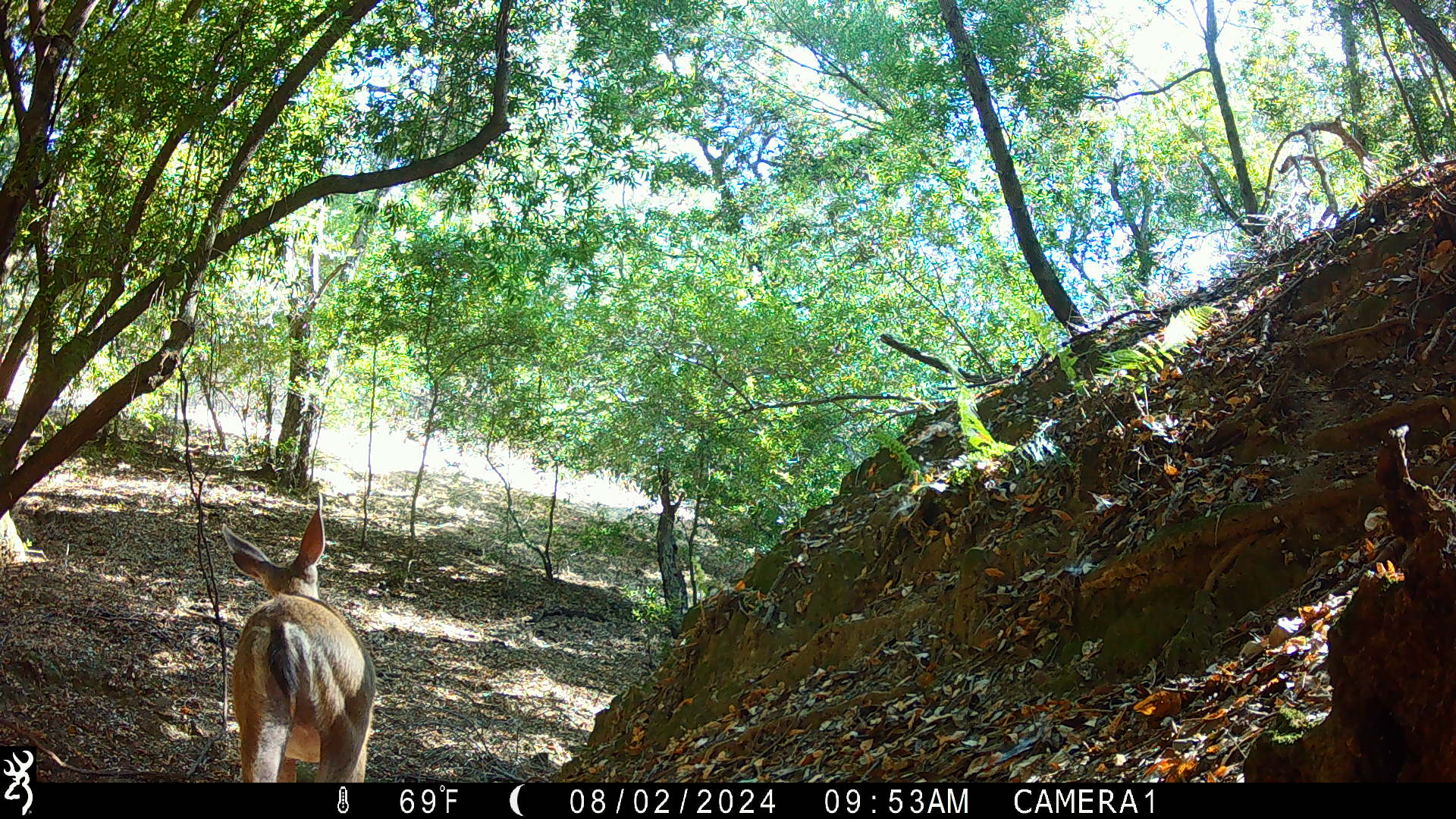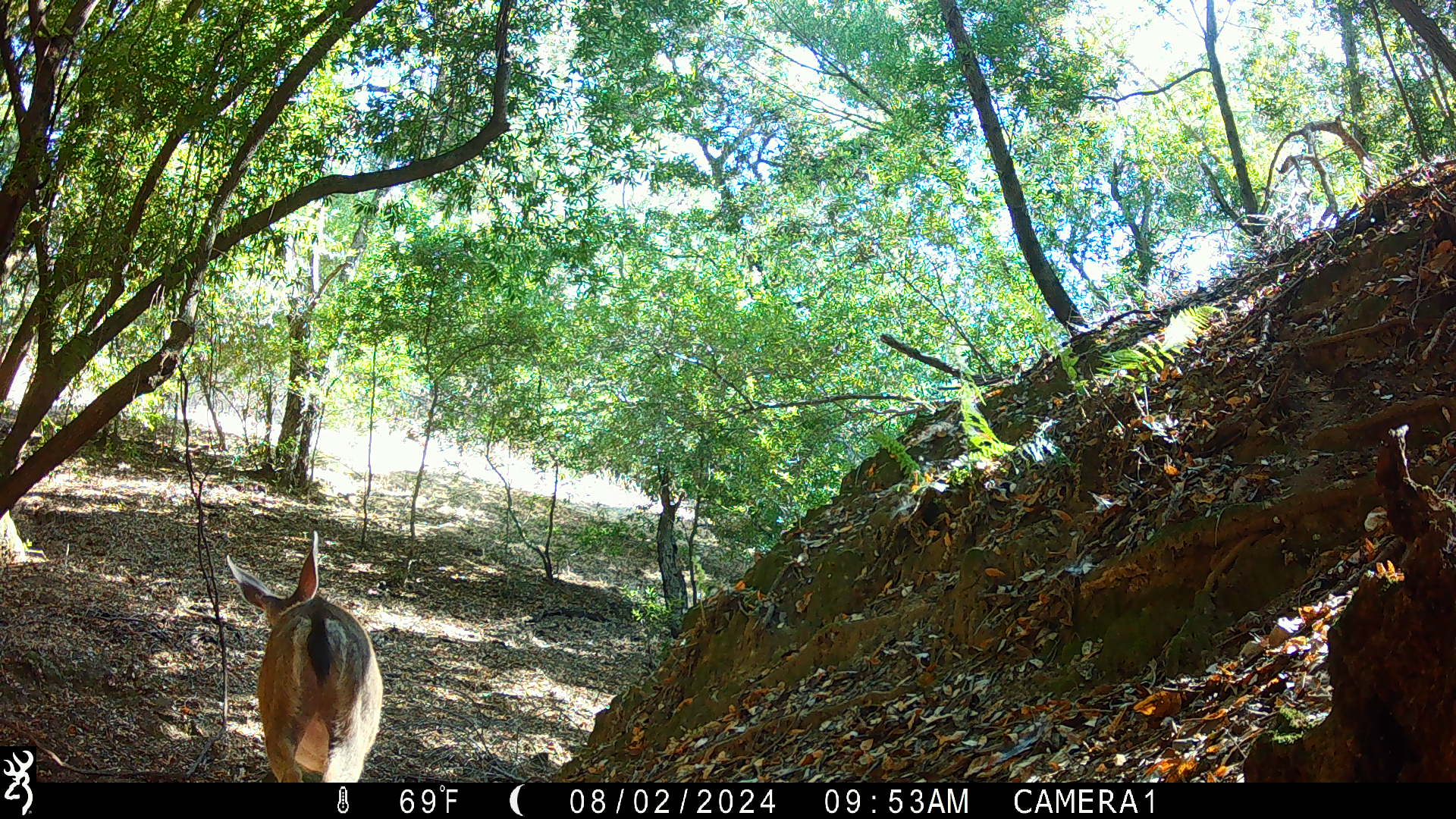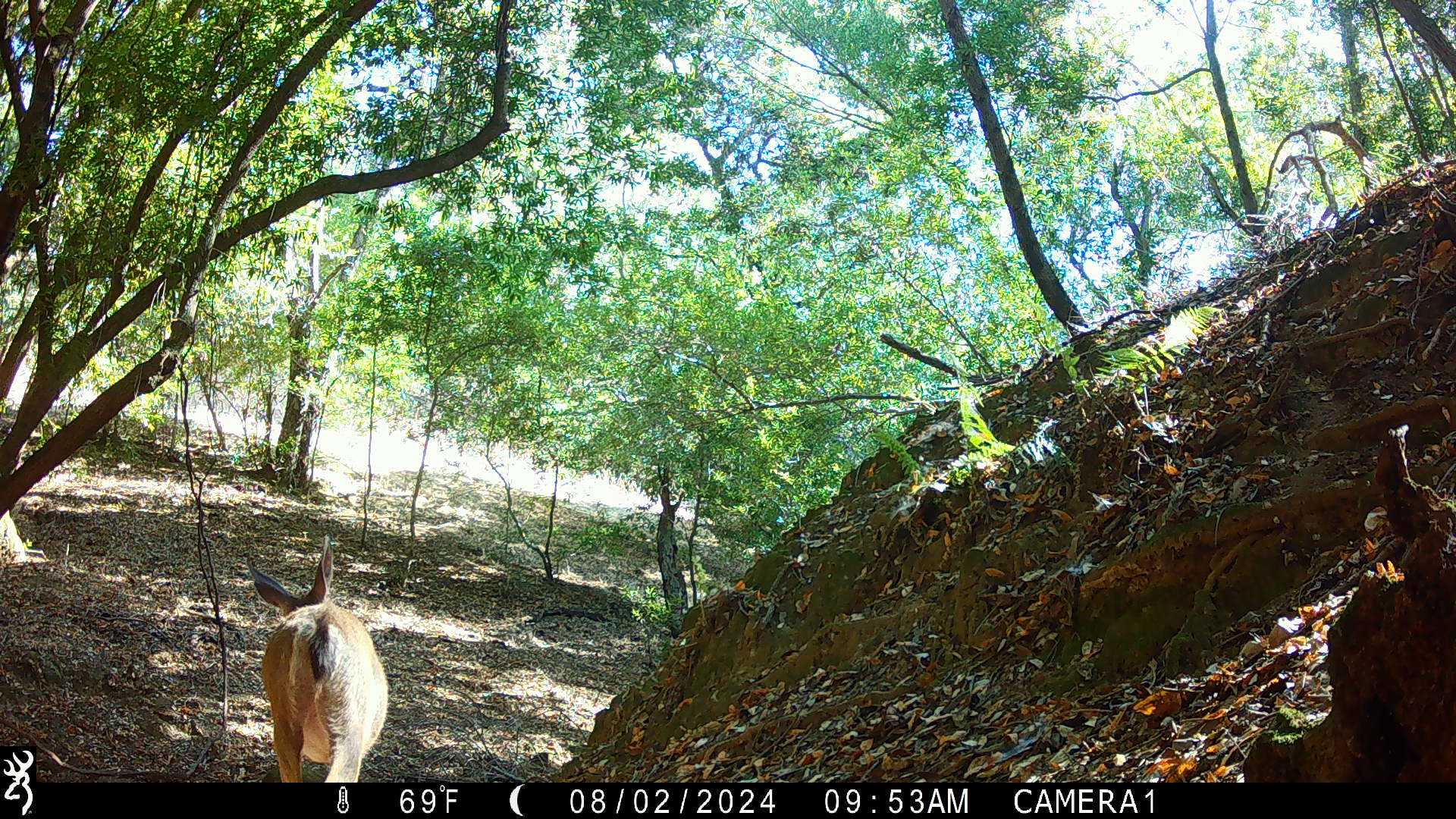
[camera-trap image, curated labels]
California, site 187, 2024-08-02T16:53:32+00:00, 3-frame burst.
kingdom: Animalia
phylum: Chordata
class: Mammalia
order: Artiodactyla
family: Cervidae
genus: Odocoileus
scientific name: Odocoileus hemionus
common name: mule deer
Mule deer (Odocoileus hemionus).